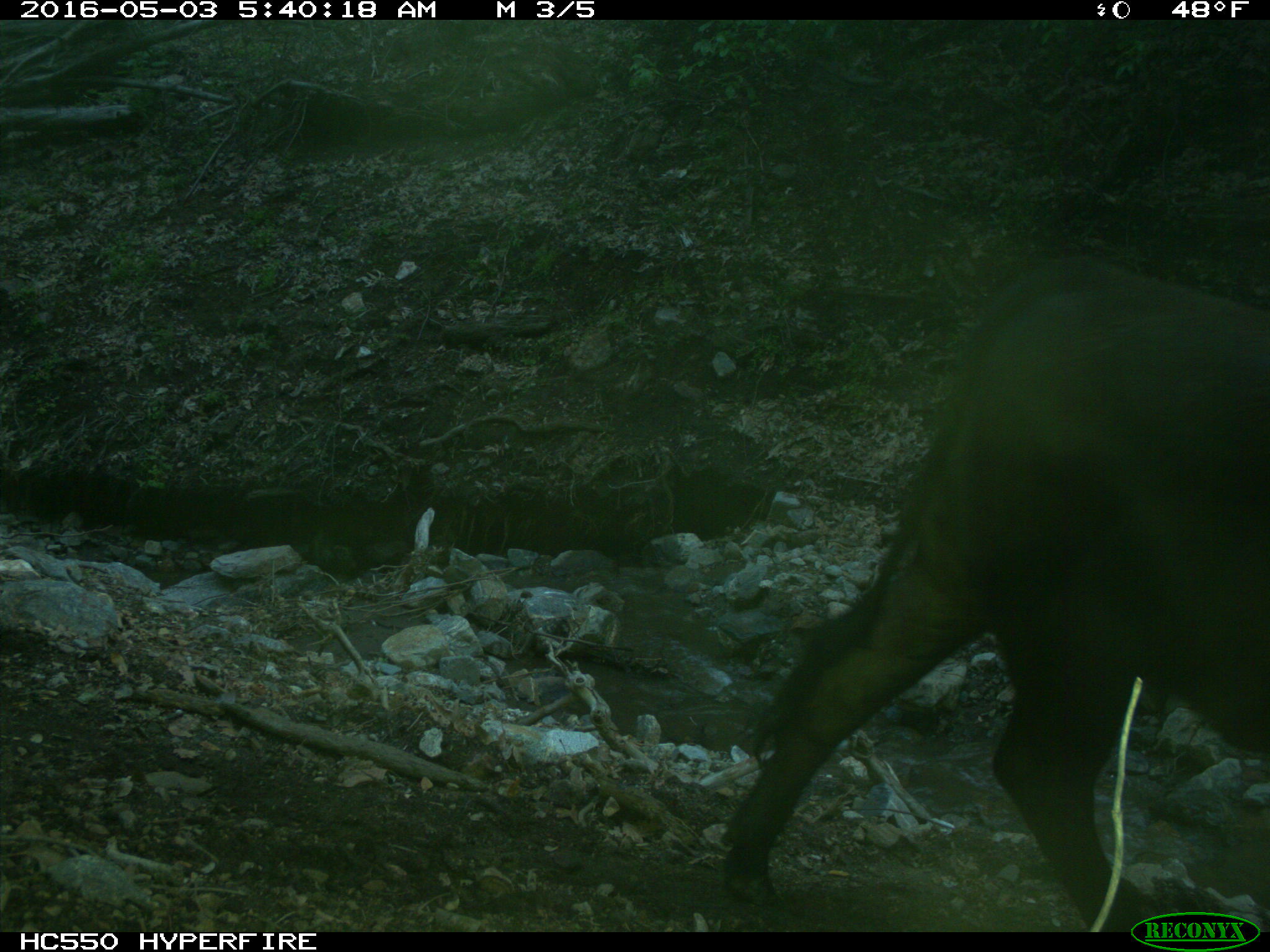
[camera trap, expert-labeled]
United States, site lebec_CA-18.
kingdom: Animalia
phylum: Chordata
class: Mammalia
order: Artiodactyla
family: Bovidae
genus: Bos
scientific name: Bos taurus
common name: domestic cow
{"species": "Bos taurus (domestic cow)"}